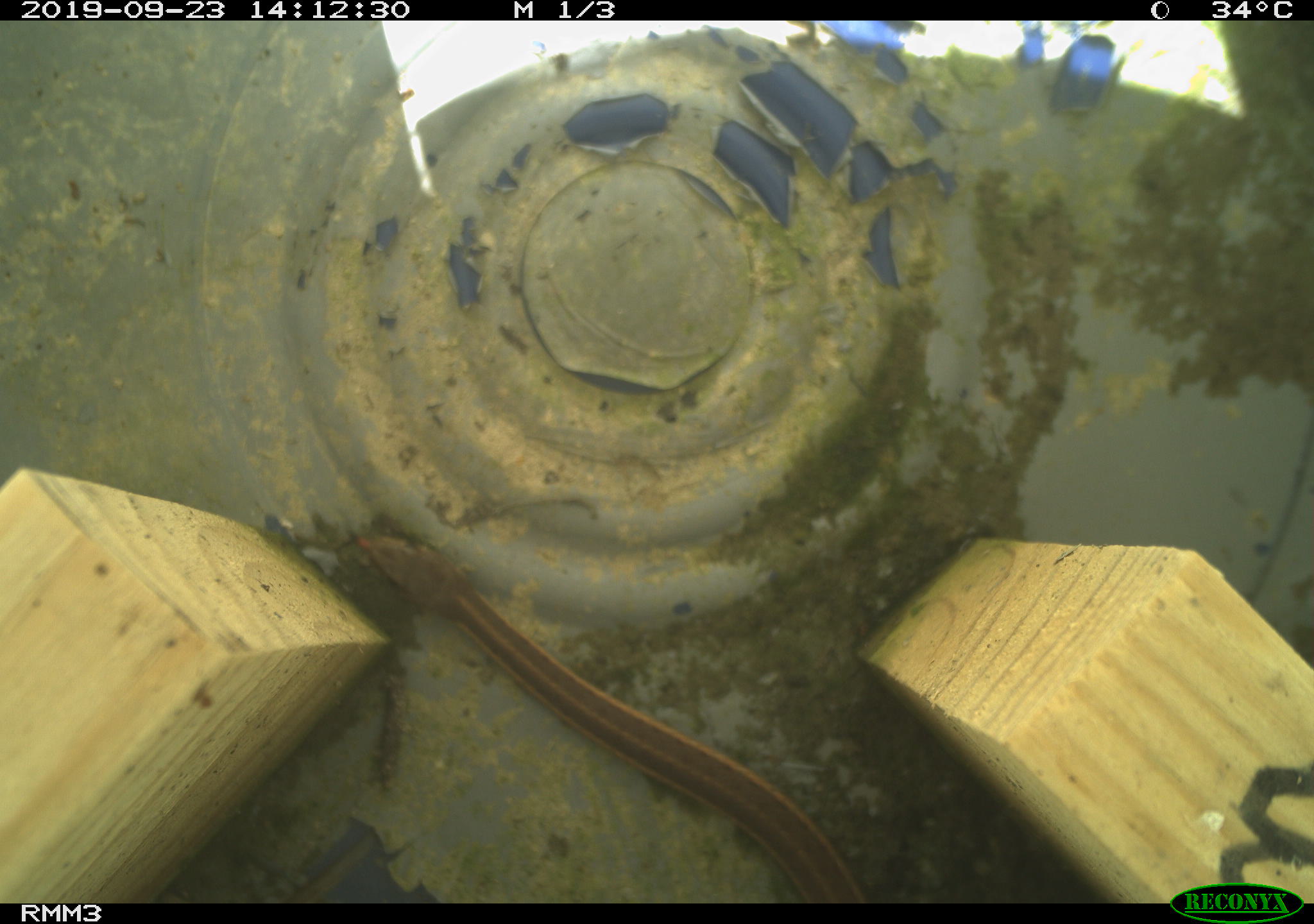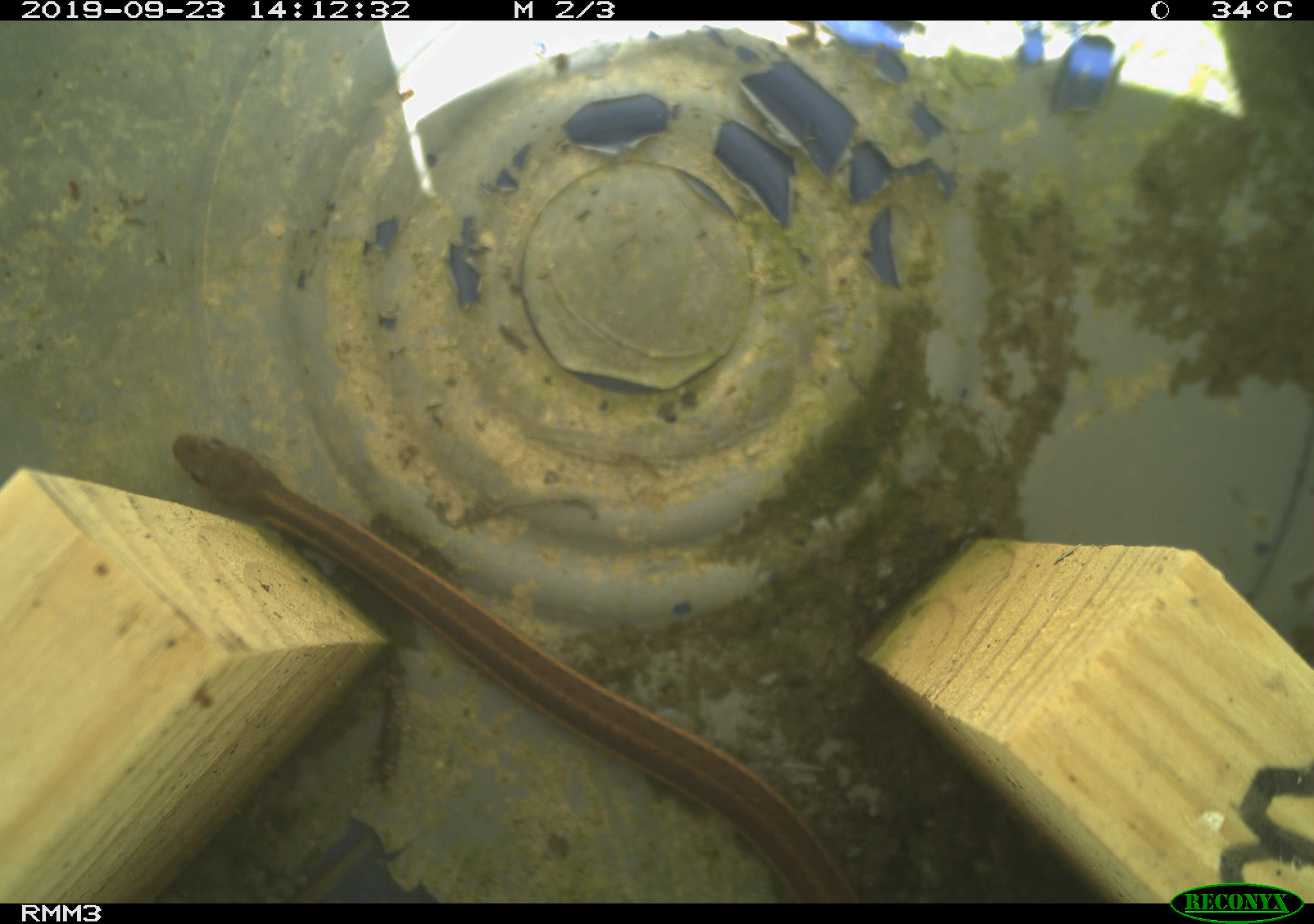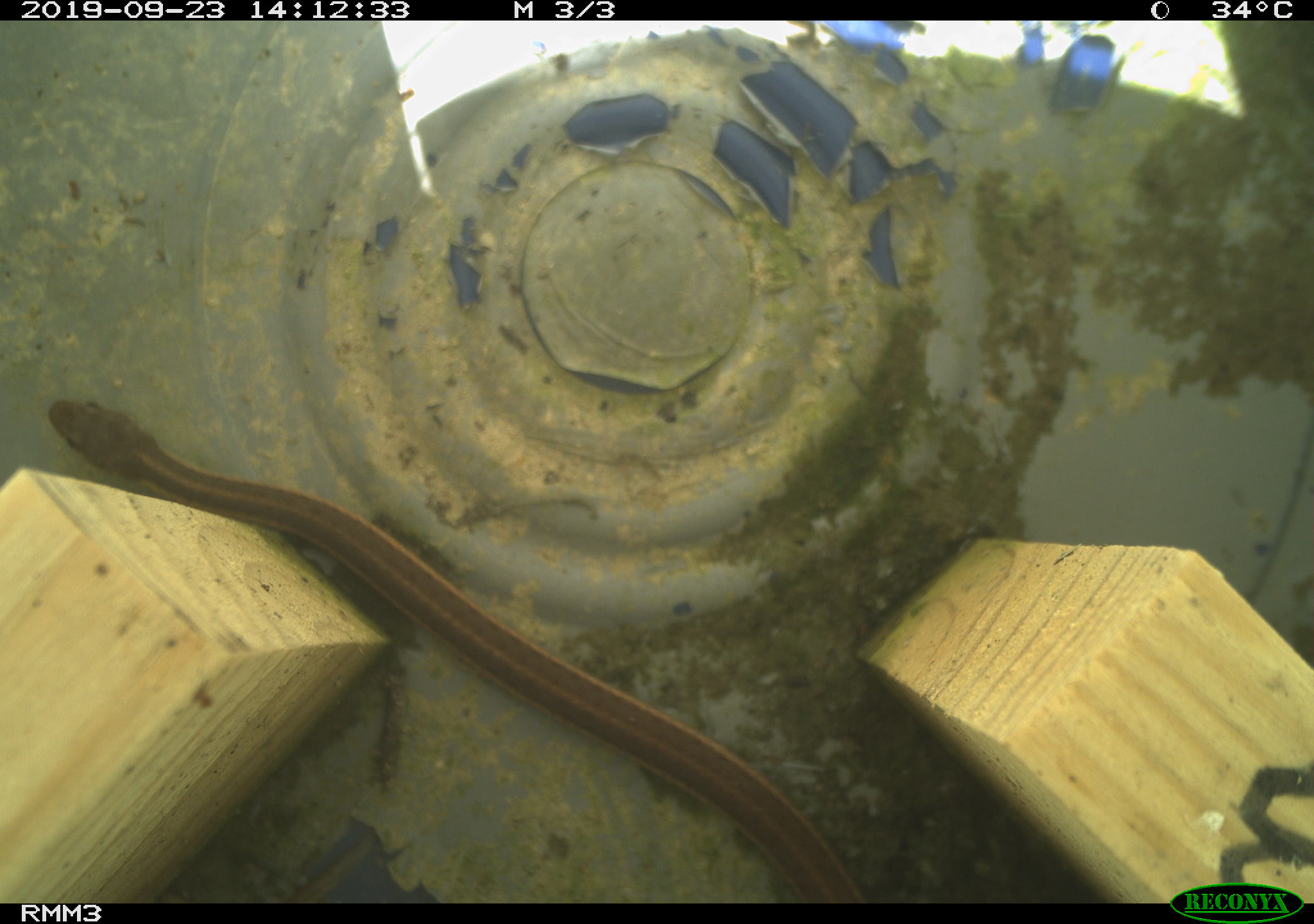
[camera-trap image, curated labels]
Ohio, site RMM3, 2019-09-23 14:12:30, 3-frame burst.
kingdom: Animalia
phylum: Chordata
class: Reptilia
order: Squamata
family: Colubridae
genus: Thamnophis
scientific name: Thamnophis sirtalis sirtalis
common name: eastern gartersnake